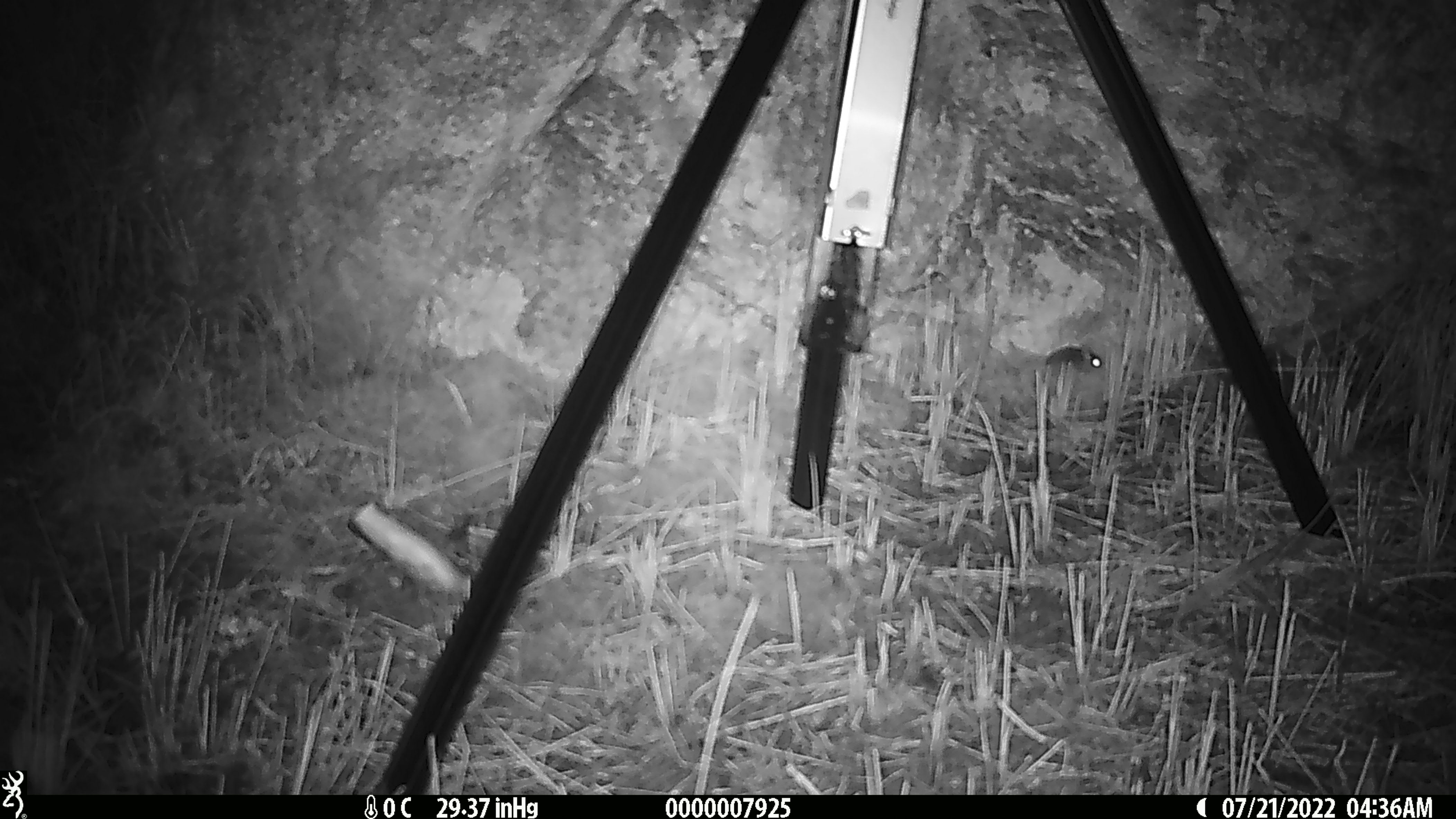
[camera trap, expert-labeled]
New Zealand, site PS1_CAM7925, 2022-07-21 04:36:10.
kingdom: Animalia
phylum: Chordata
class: Mammalia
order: Rodentia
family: Muridae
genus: Mus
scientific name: Mus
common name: mouse